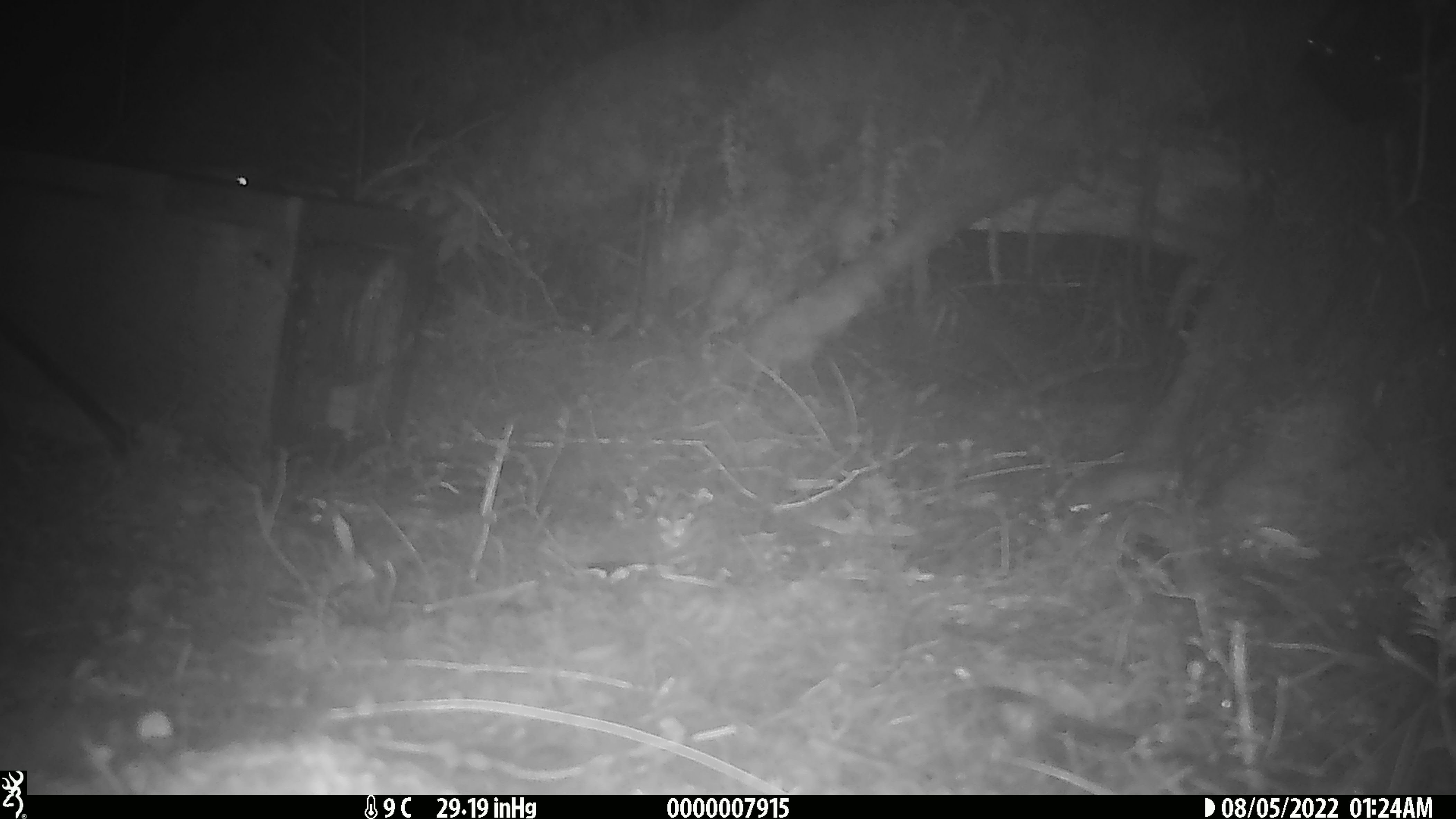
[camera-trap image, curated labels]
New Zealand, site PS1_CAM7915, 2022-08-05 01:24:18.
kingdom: Animalia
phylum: Chordata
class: Mammalia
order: Rodentia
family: Muridae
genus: Mus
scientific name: Mus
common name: mouse